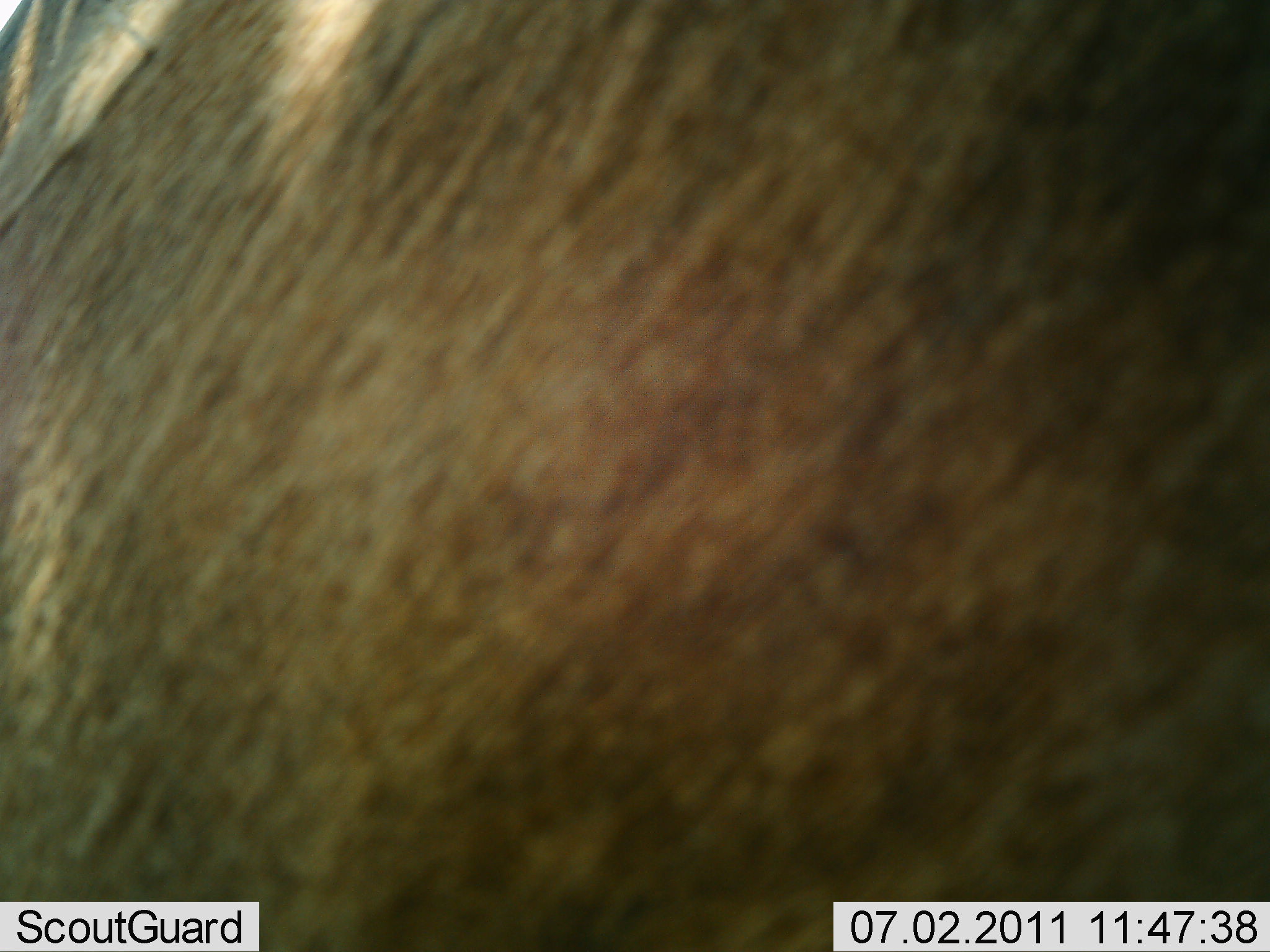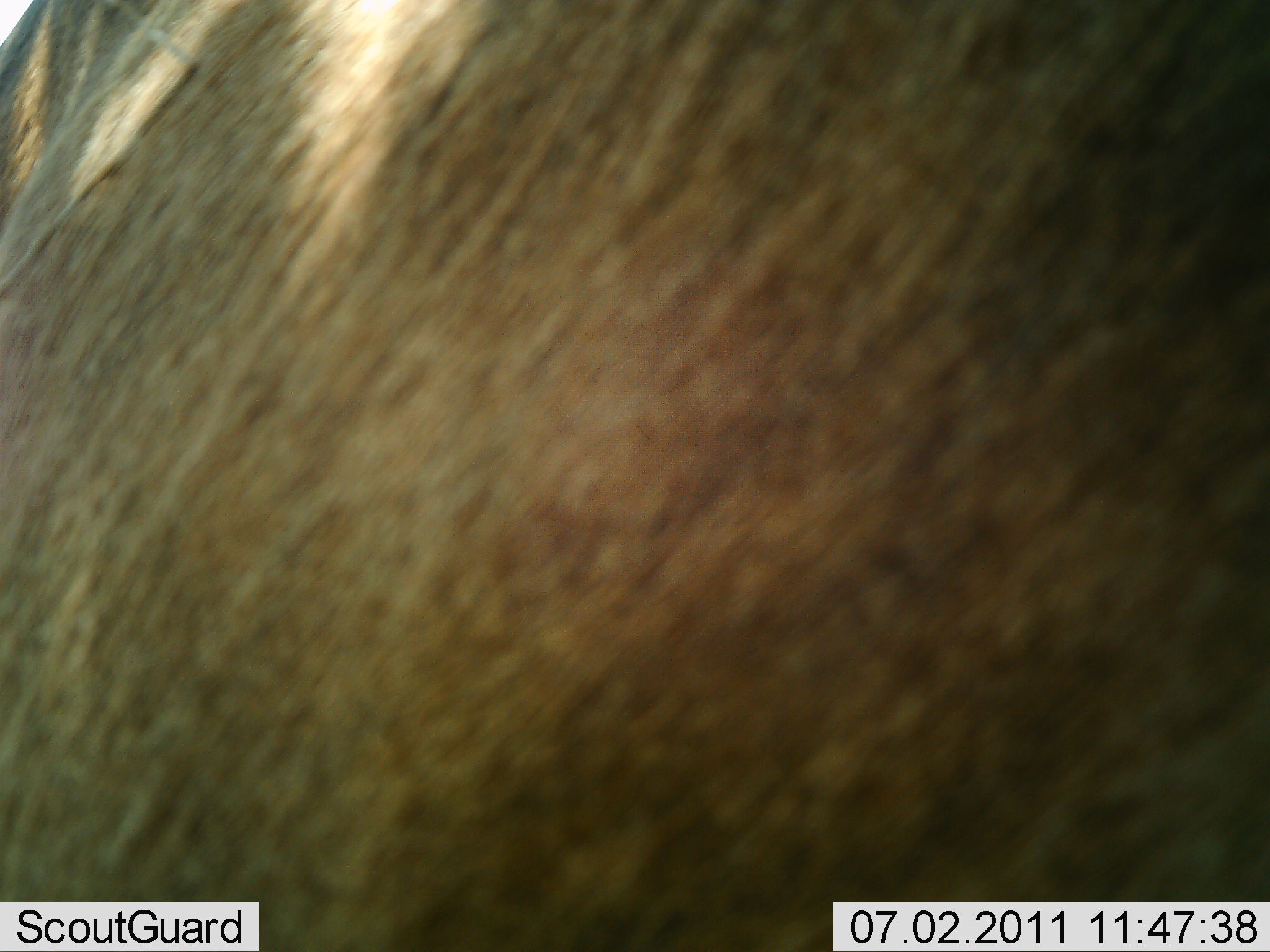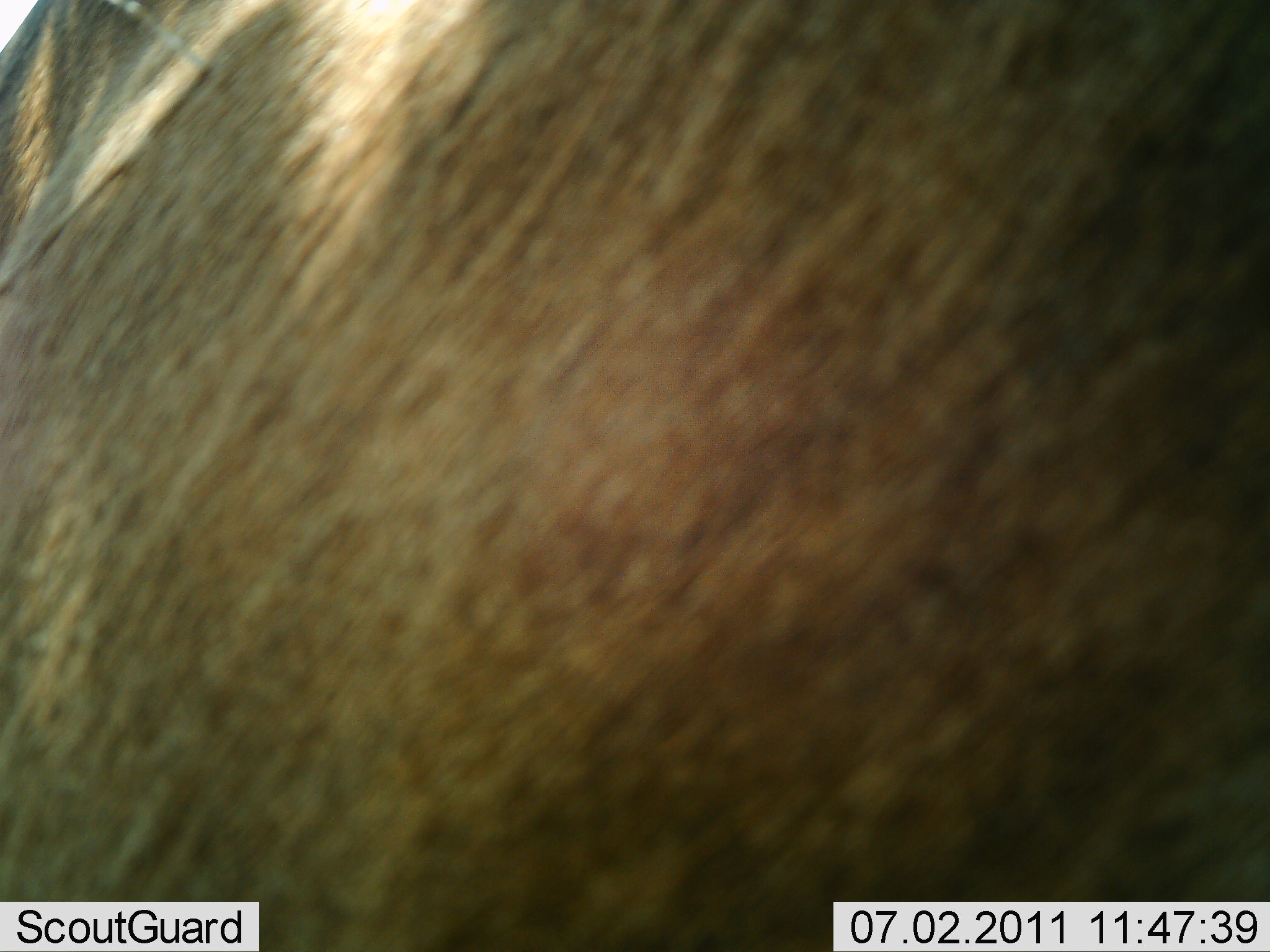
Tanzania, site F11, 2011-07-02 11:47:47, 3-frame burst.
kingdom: Animalia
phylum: Chordata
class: Mammalia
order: Artiodactyla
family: Bovidae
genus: Connochaetes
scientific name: Connochaetes taurinus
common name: blue wildebeest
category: wildebeest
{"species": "wildebeest (blue wildebeest) (Connochaetes taurinus)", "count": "1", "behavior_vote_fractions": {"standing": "80%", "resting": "20%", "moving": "0%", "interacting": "0%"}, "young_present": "0%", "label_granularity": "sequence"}